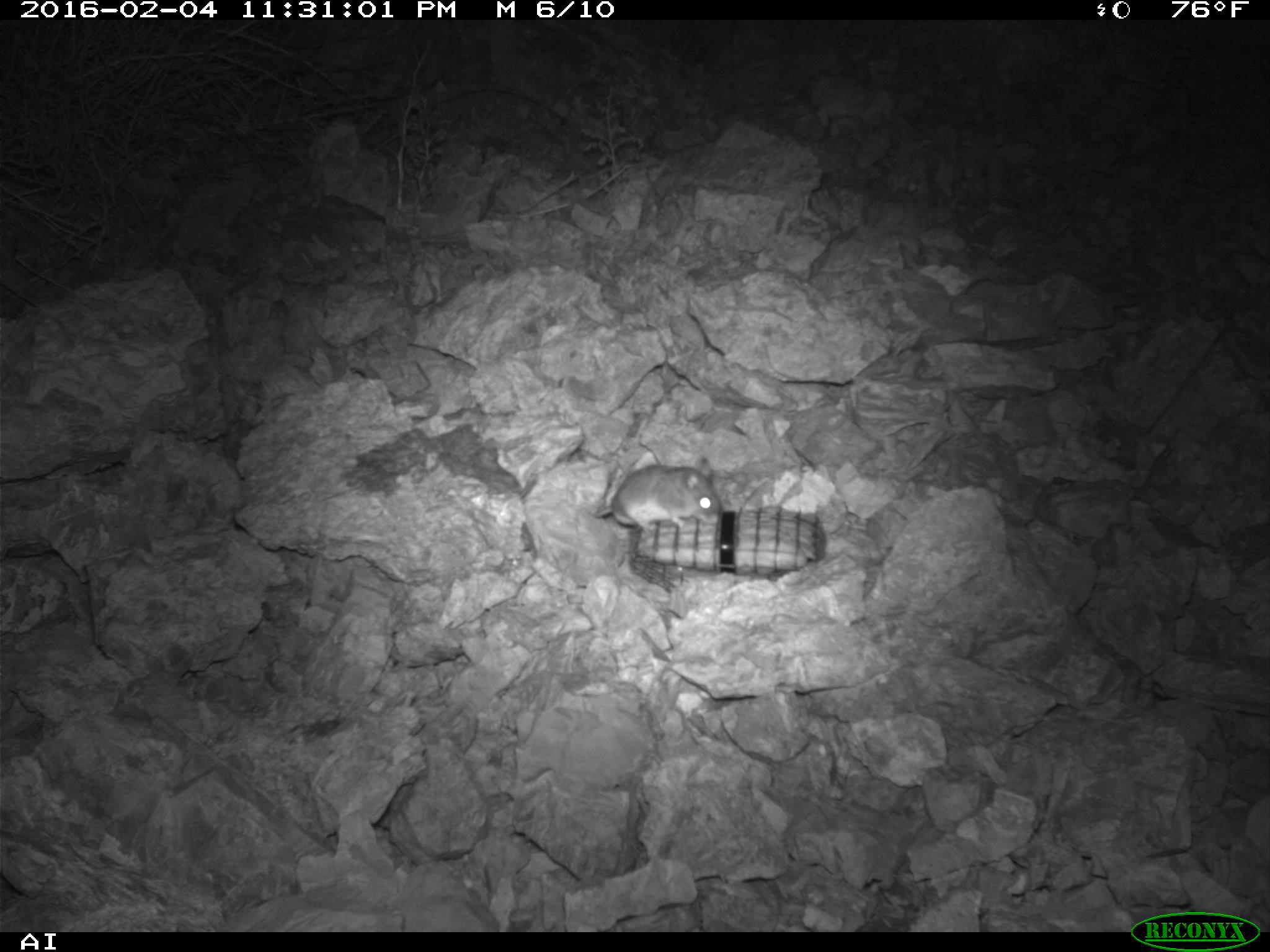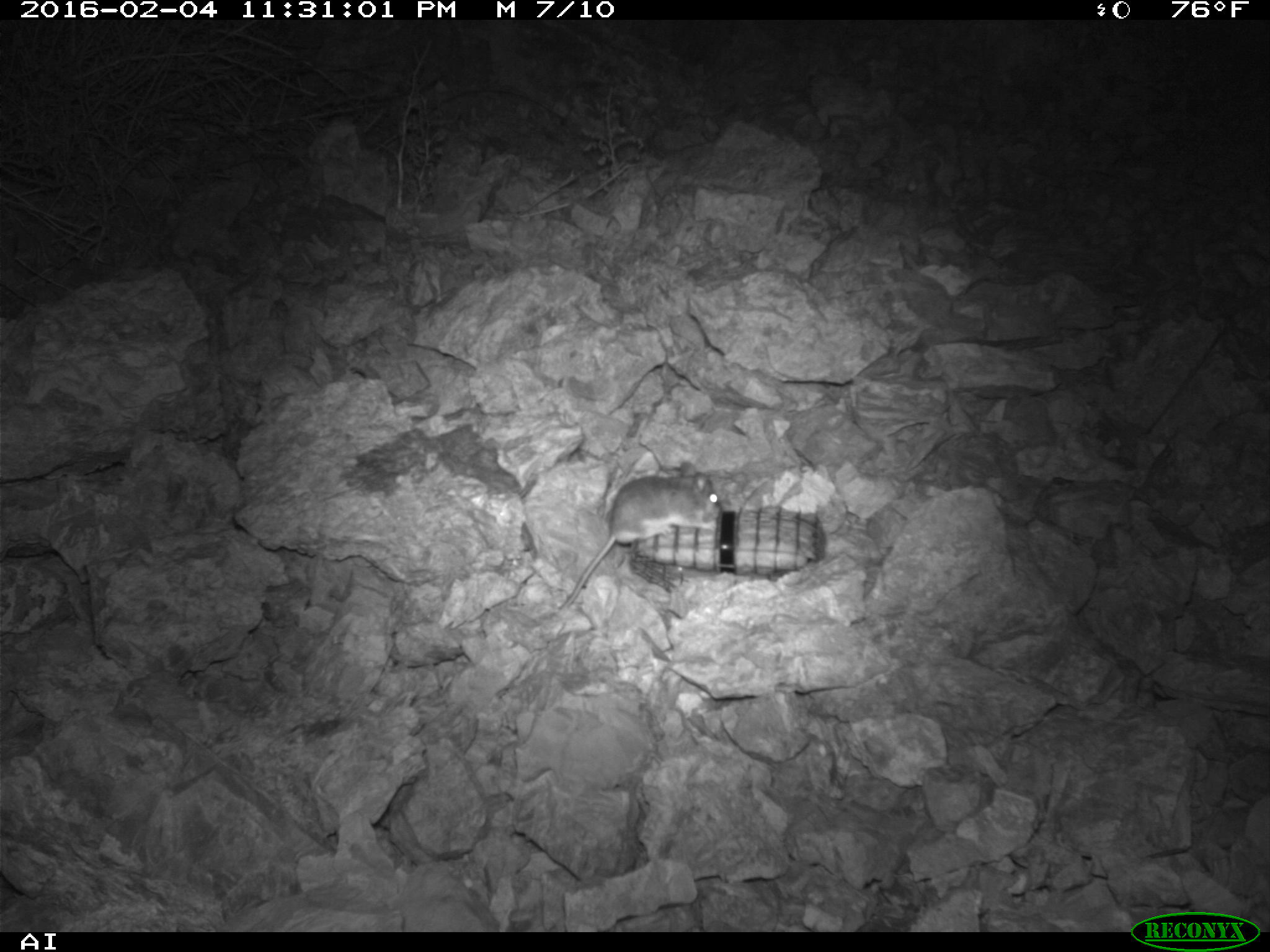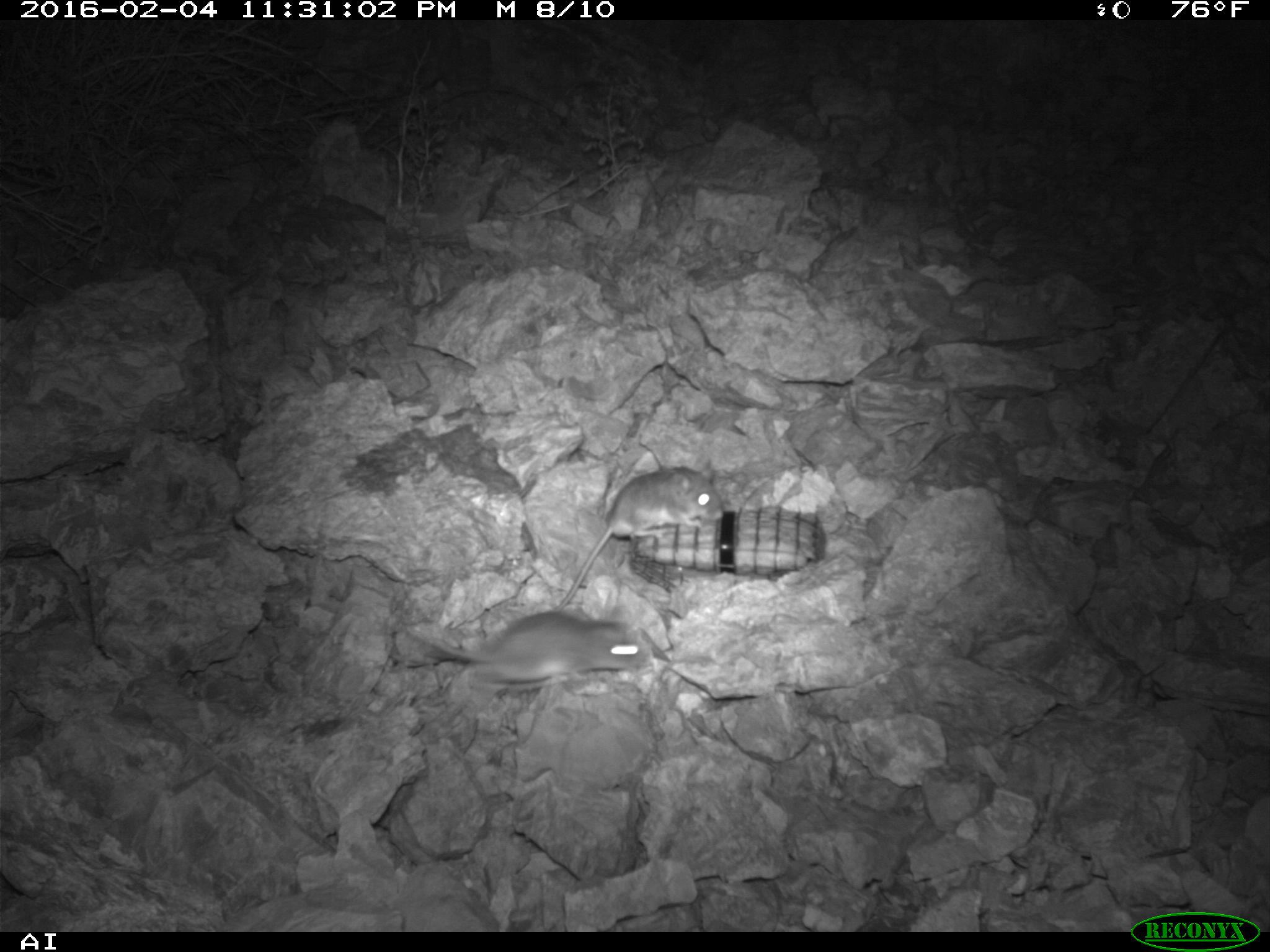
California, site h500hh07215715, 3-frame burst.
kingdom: Animalia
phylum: Chordata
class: Mammalia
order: Rodentia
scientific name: Rodentia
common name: rodent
Rodent (Rodentia).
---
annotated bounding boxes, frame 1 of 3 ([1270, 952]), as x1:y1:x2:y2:
rodent: 593:457:721:531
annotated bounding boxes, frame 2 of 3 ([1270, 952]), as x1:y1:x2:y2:
rodent: 558:461:720:609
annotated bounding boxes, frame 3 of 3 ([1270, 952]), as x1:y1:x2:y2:
rodent: 558:464:723:610; 408:607:651:690